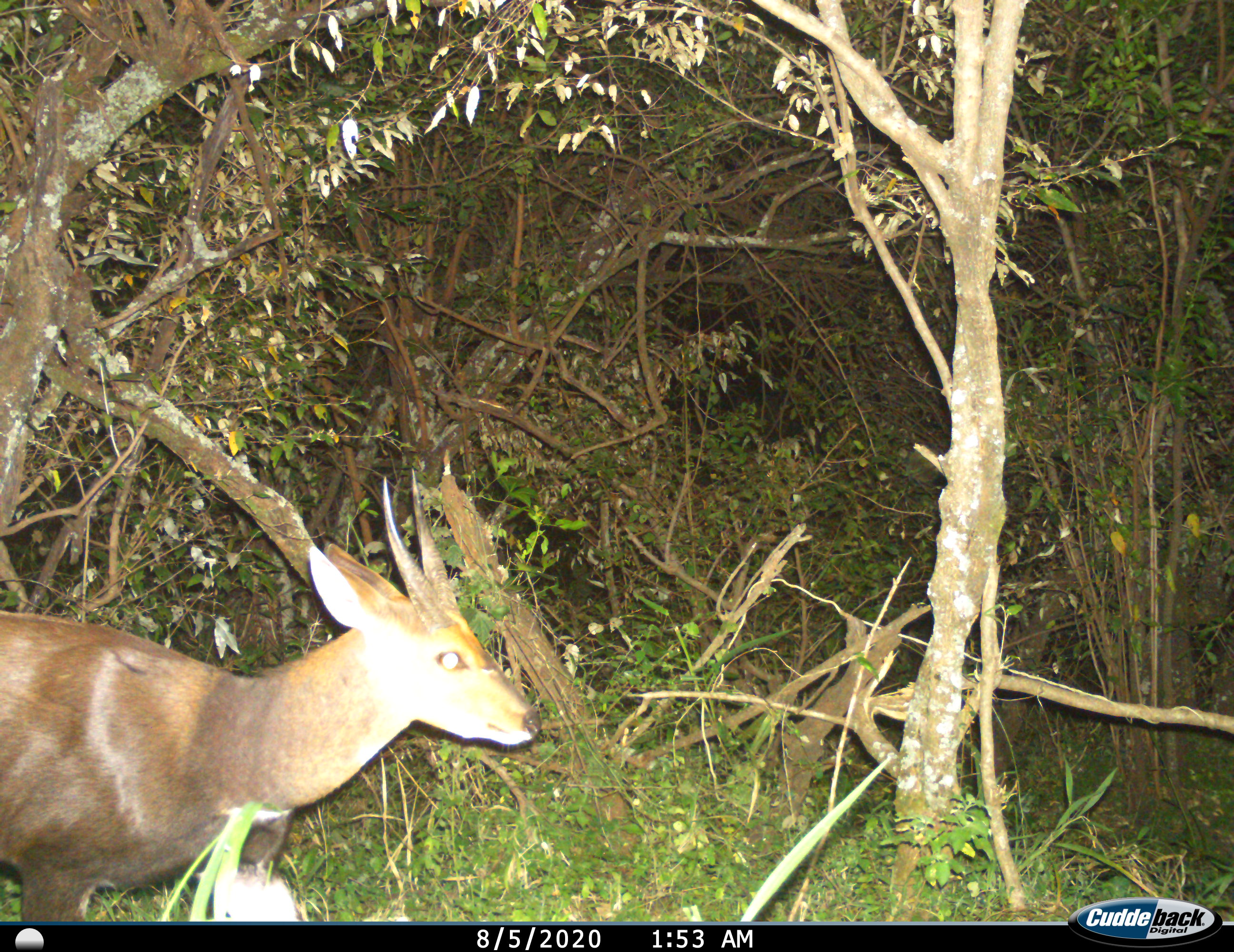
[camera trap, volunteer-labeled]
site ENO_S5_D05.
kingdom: Animalia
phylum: Chordata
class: Mammalia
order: Artiodactyla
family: Bovidae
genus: Tragelaphus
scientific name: Tragelaphus scriptus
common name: bushbuck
Bushbuck (Tragelaphus scriptus), count 1. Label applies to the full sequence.